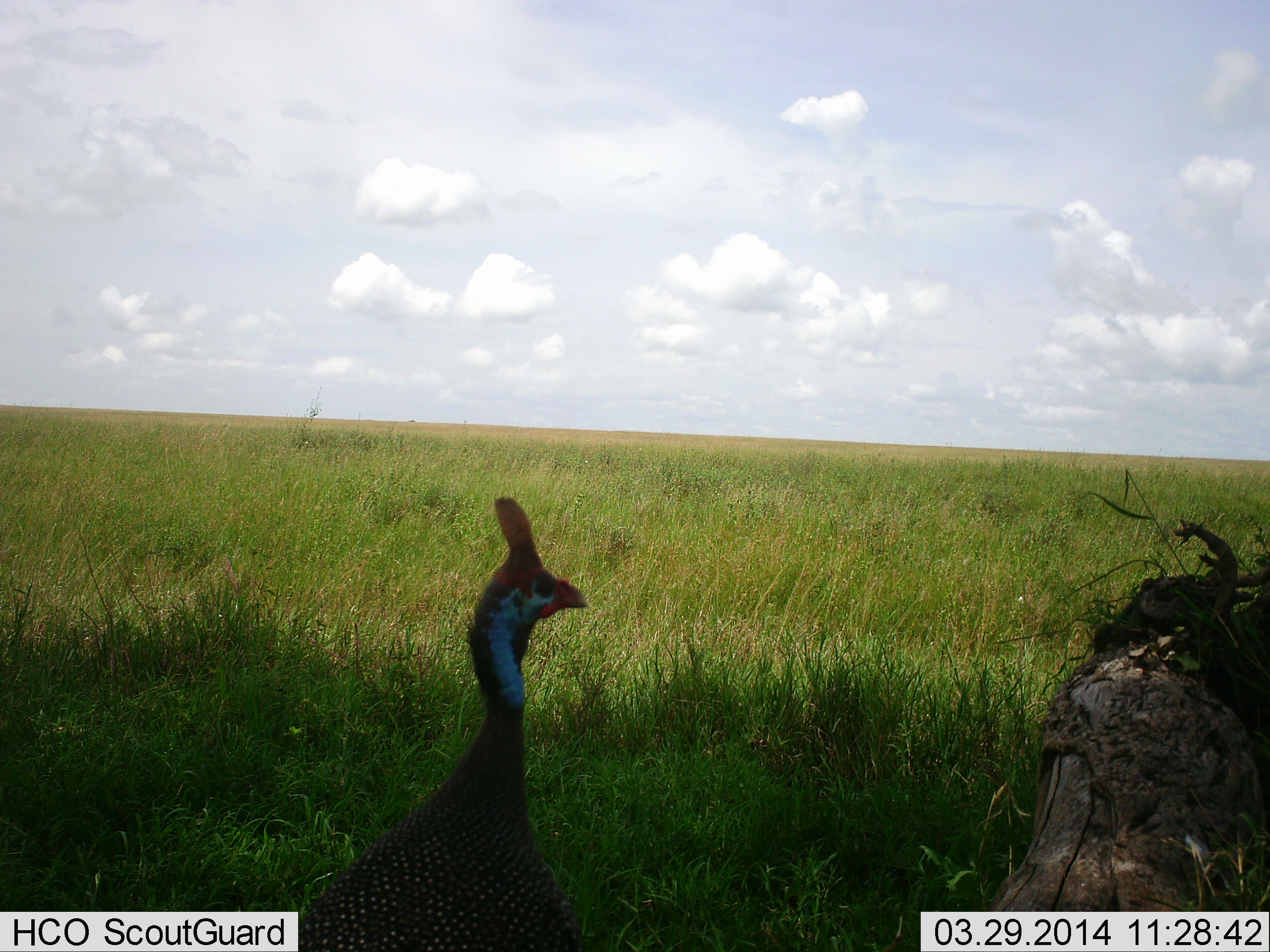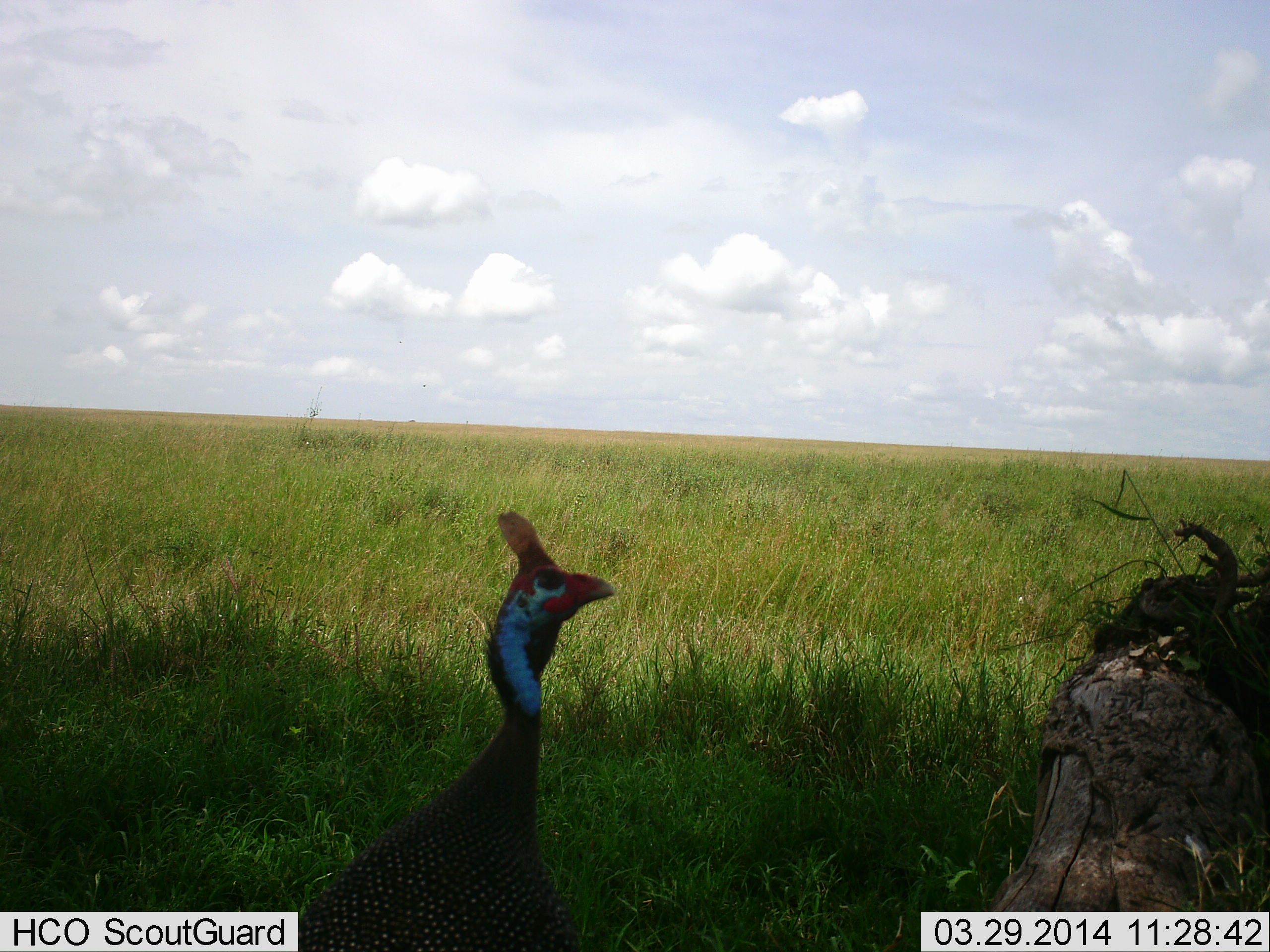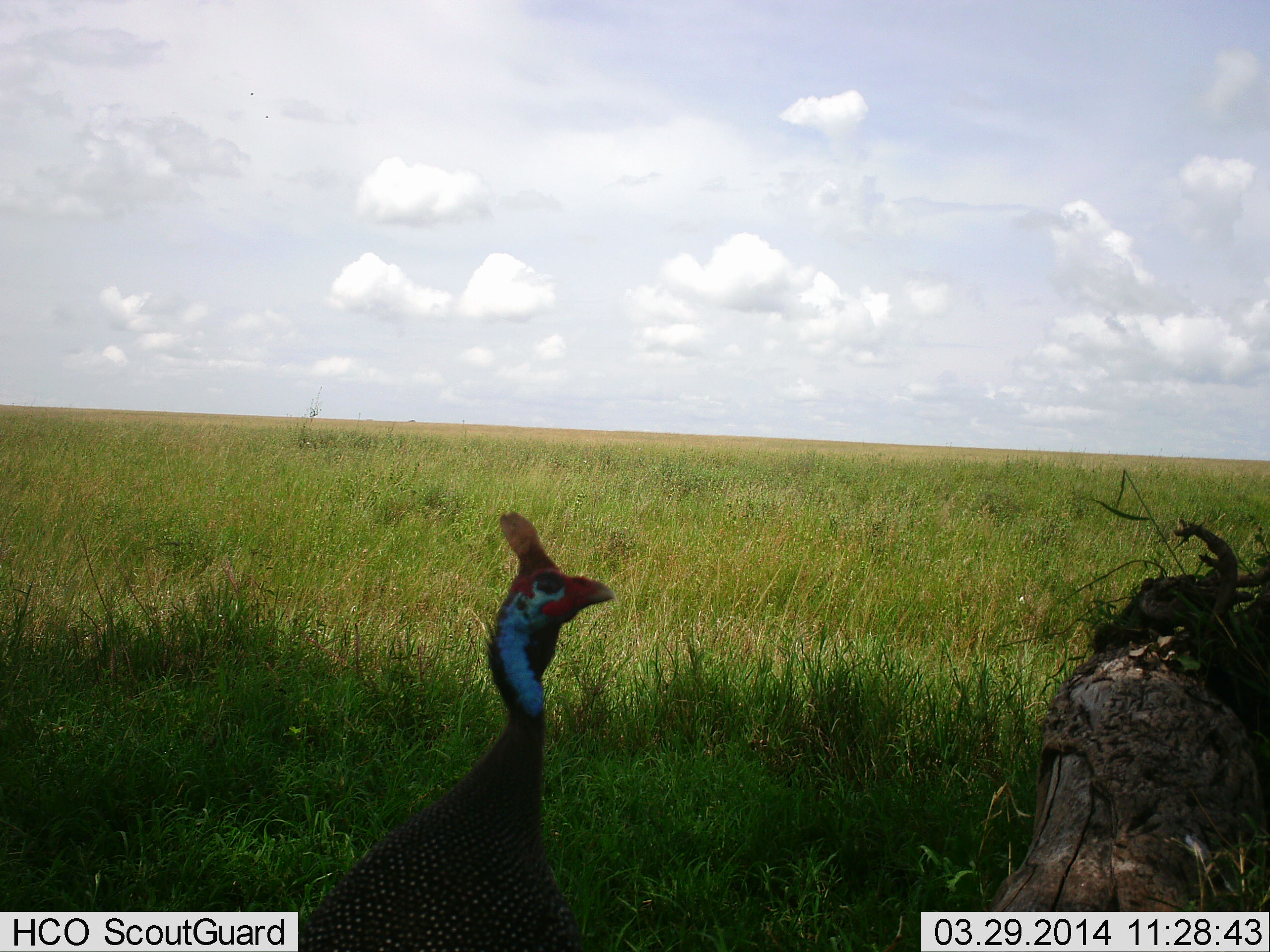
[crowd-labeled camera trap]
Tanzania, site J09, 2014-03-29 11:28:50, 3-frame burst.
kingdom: Animalia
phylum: Chordata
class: Aves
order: Galliformes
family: Numididae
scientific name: Numididae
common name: guinea fowl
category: guineafowl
Guineafowl (guinea fowl) (Numididae), count 1. Behavior (volunteer vote fractions): standing 90%, resting 0%, moving 10%, interacting 0%. Young present (vote fraction): 0%. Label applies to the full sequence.